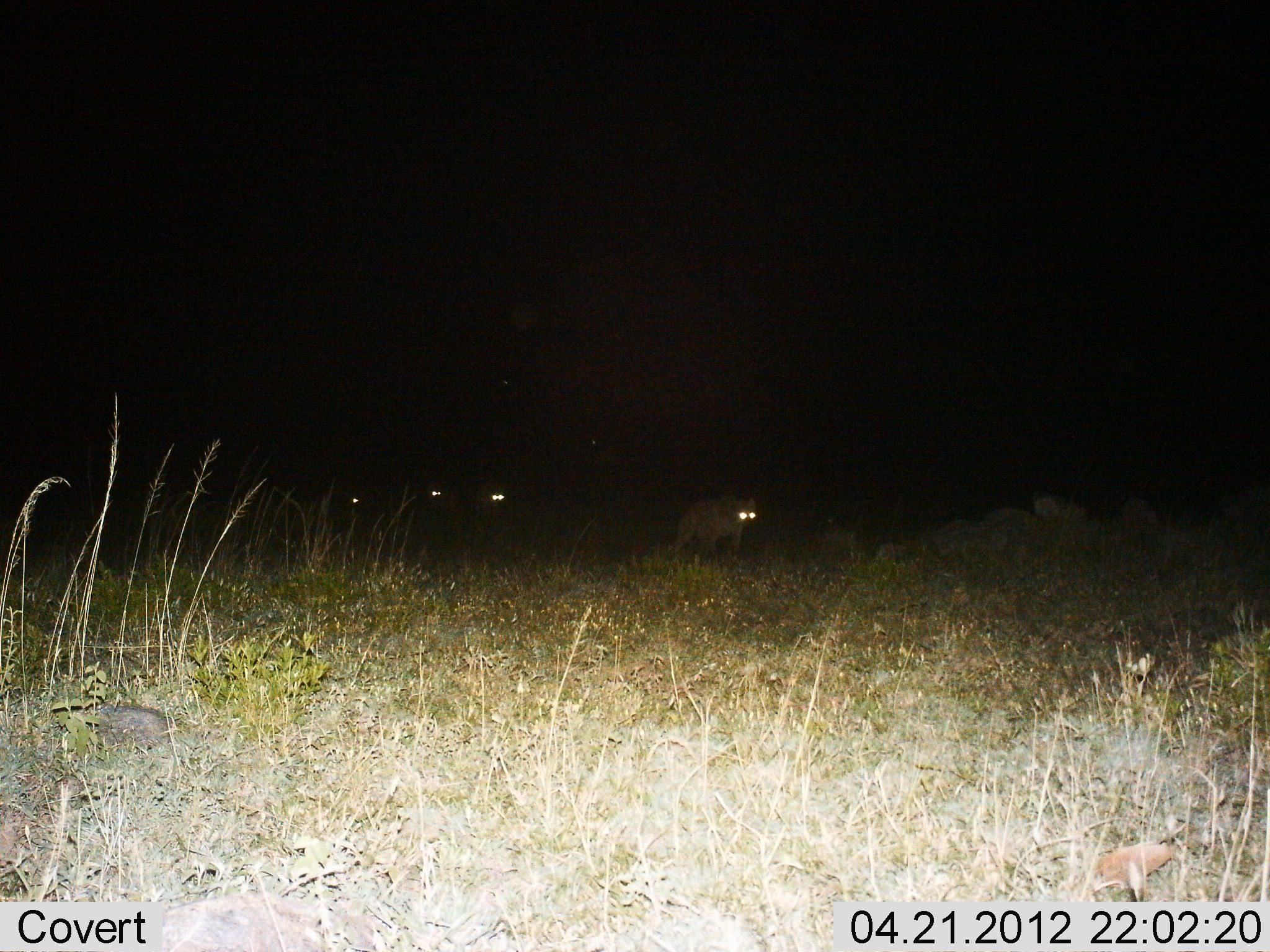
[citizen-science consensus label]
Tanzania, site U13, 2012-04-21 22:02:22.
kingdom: Animalia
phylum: Chordata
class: Mammalia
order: Carnivora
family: Hyaenidae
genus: Crocuta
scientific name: Crocuta crocuta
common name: spotted hyena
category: hyenaspotted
Hyenaspotted (spotted hyena) (Crocuta crocuta), count 4. Behavior (volunteer vote fractions): standing 43%, resting 0%, moving 64%, interacting 0%. Young present (vote fraction): 0%. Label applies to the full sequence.